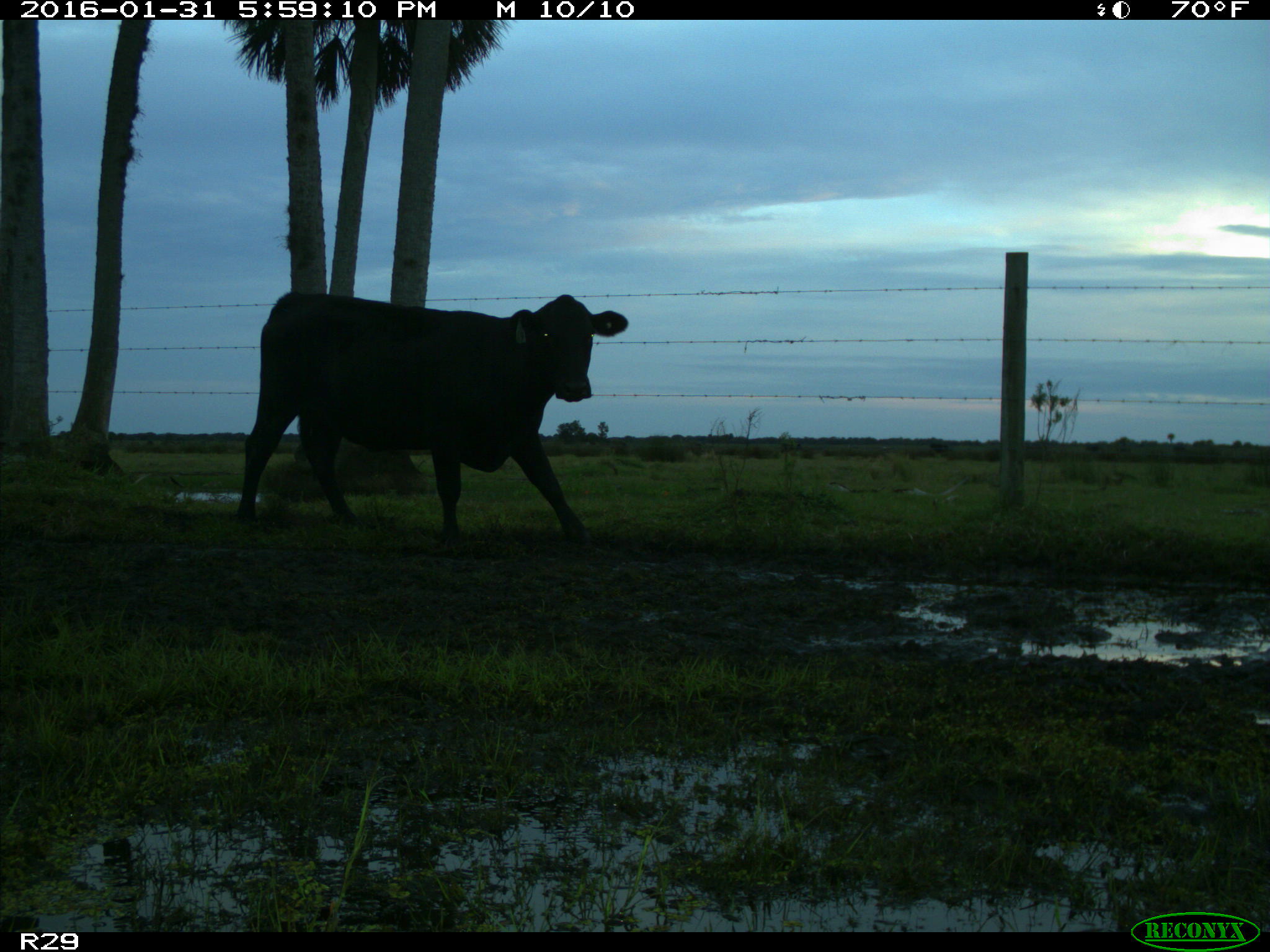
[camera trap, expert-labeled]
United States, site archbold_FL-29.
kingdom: Animalia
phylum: Chordata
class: Mammalia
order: Artiodactyla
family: Bovidae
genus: Bos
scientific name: Bos taurus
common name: domestic cow